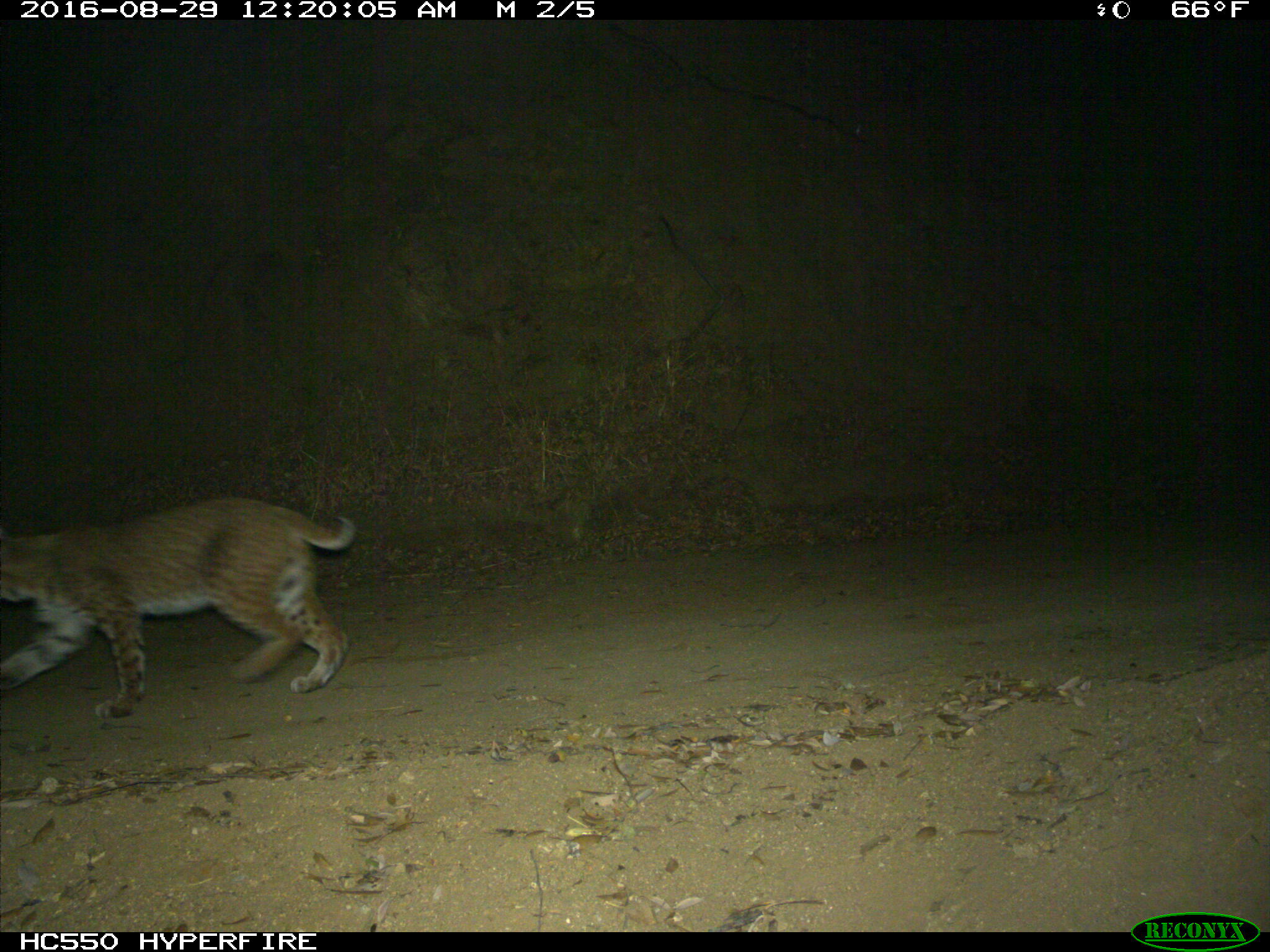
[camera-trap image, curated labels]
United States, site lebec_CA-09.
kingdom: Animalia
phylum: Chordata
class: Mammalia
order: Carnivora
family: Felidae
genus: Lynx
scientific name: Lynx rufus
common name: bobcat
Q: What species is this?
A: Lynx rufus (bobcat).